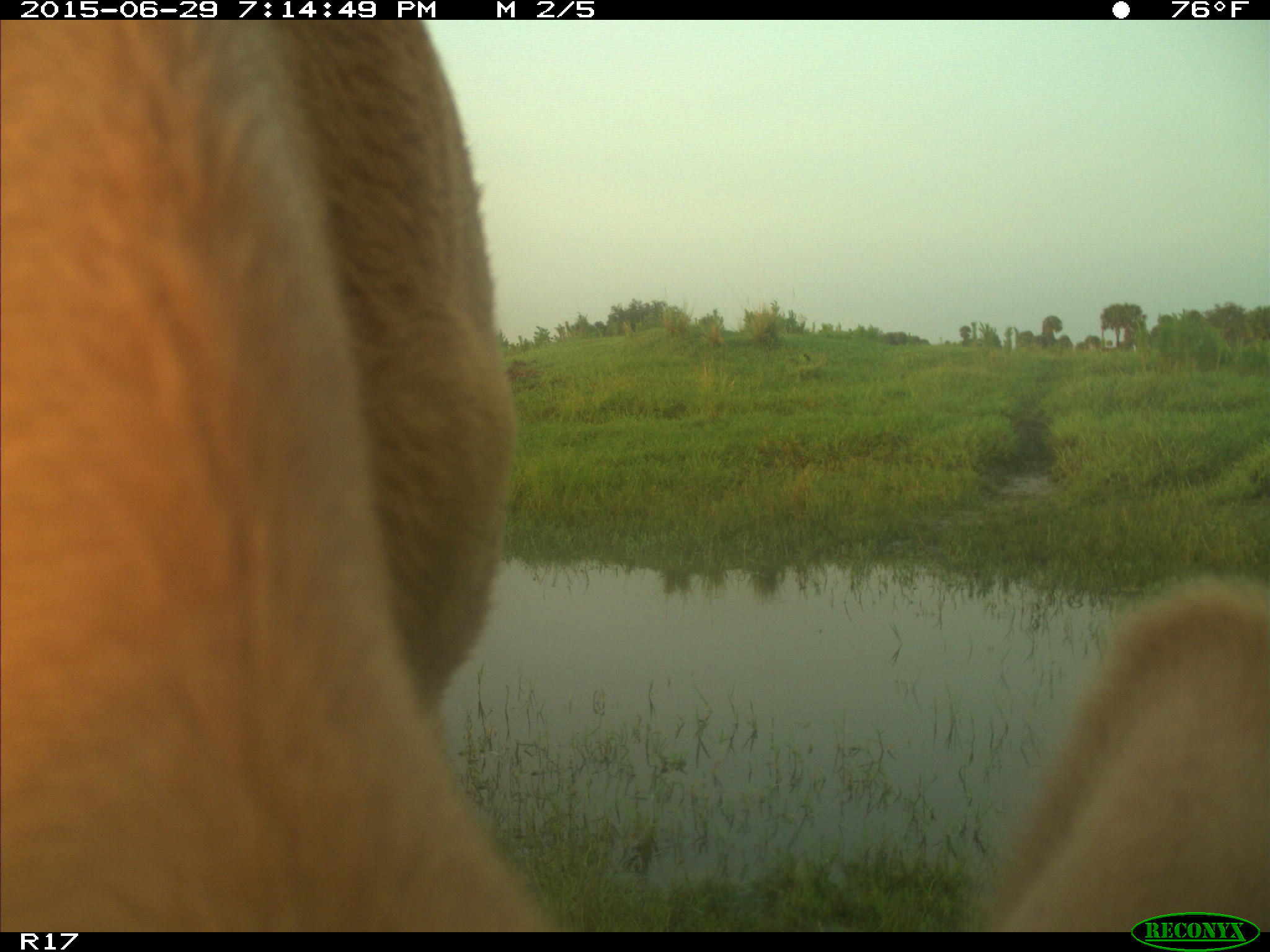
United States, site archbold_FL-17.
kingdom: Animalia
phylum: Chordata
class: Mammalia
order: Artiodactyla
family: Bovidae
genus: Bos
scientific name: Bos taurus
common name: domestic cow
Bos taurus (domestic cow).